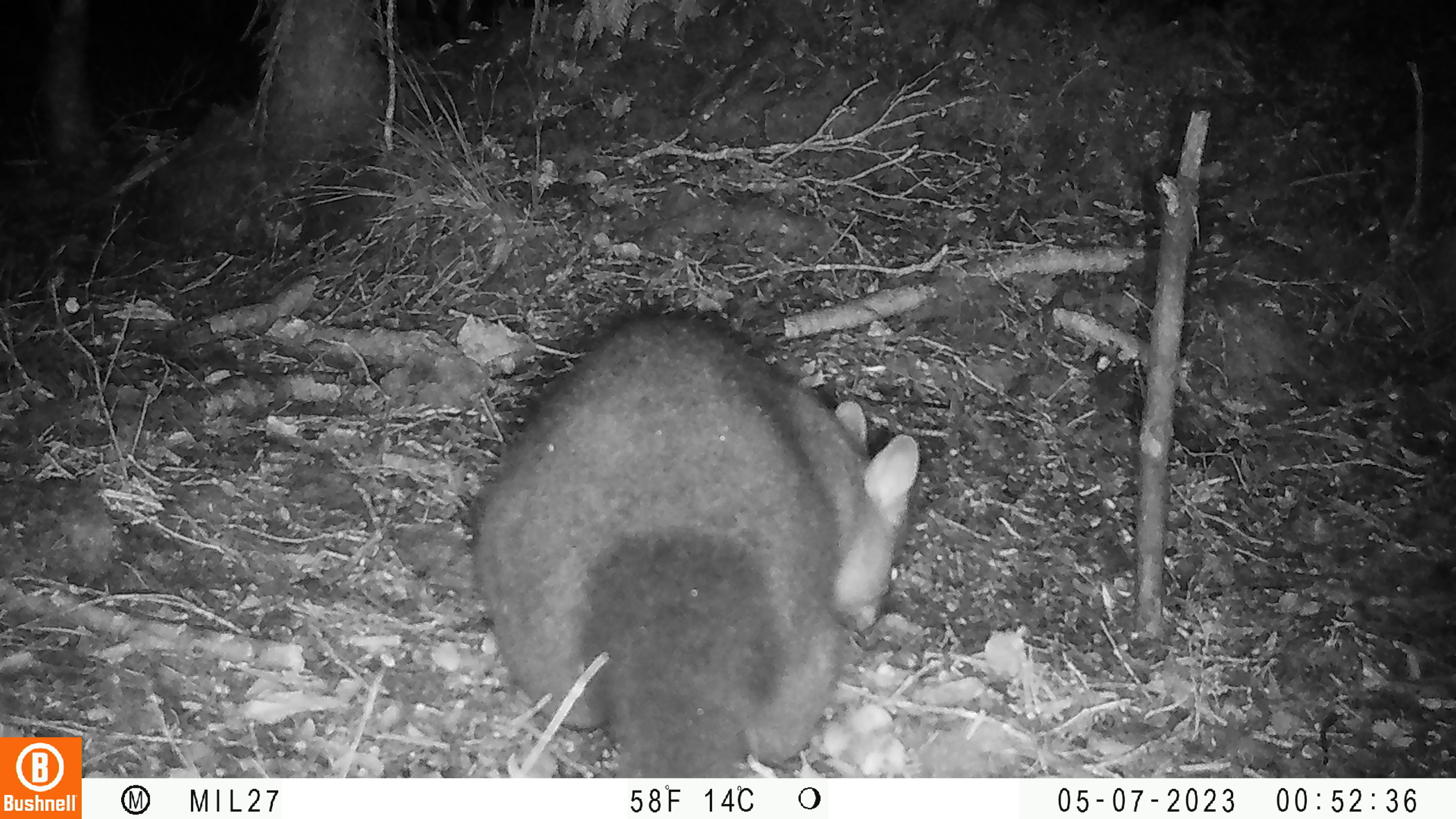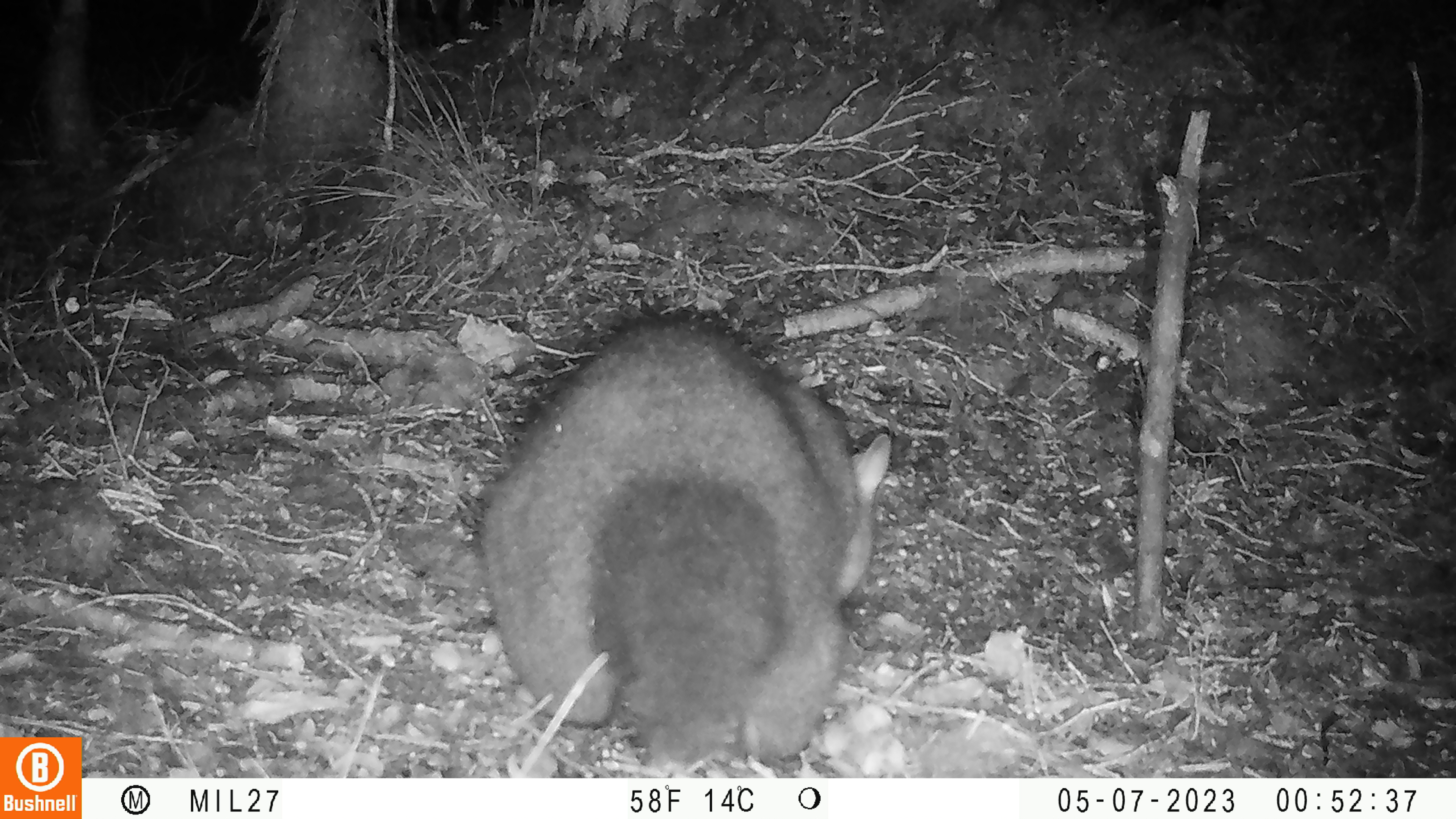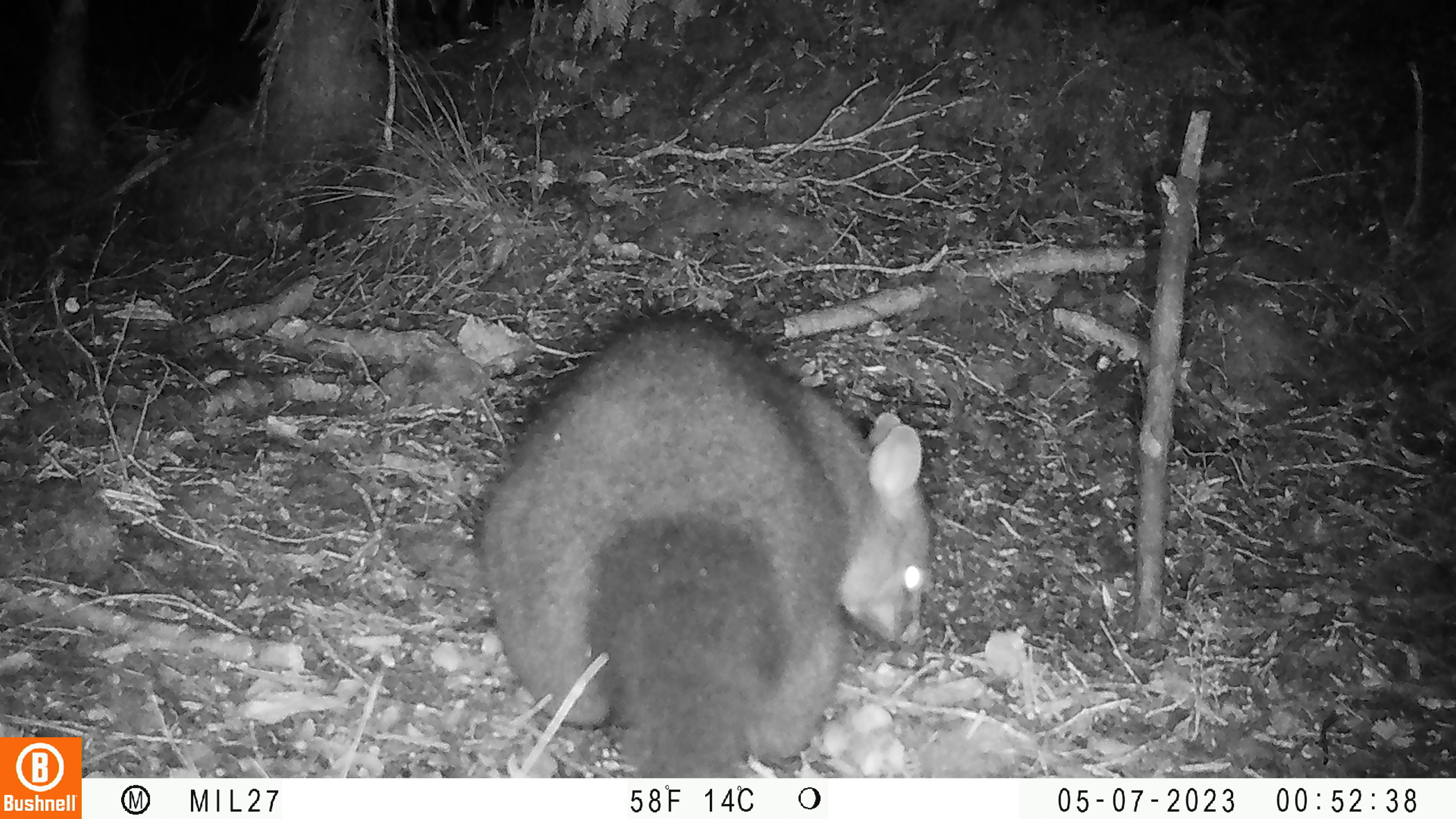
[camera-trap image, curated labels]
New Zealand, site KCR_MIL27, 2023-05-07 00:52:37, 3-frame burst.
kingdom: Animalia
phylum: Chordata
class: Mammalia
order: Diprotodontia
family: Phalangeridae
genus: Trichosurus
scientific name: Trichosurus vulpecula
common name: common brushtail possum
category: possum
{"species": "possum (common brushtail possum) (Trichosurus vulpecula)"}